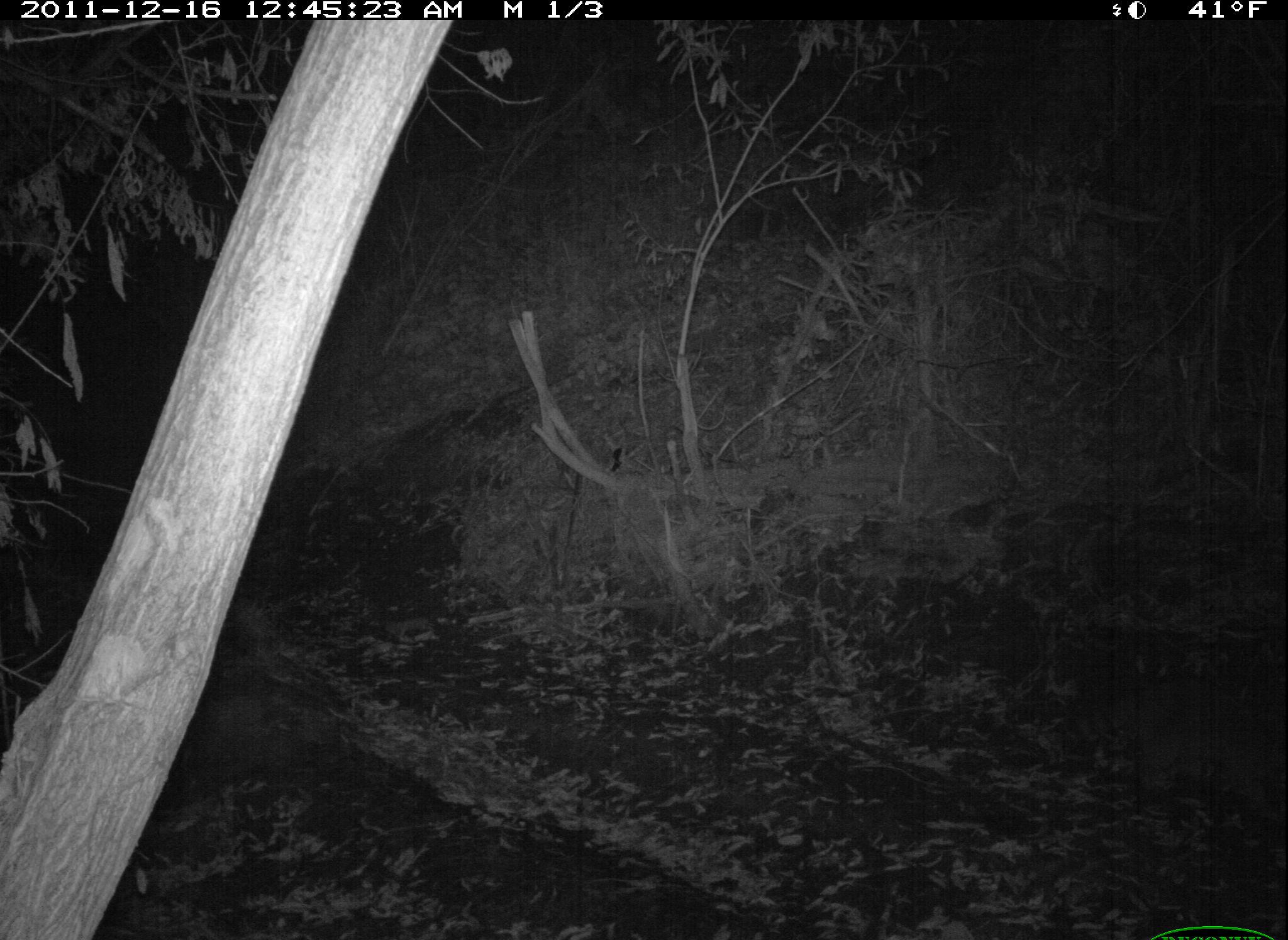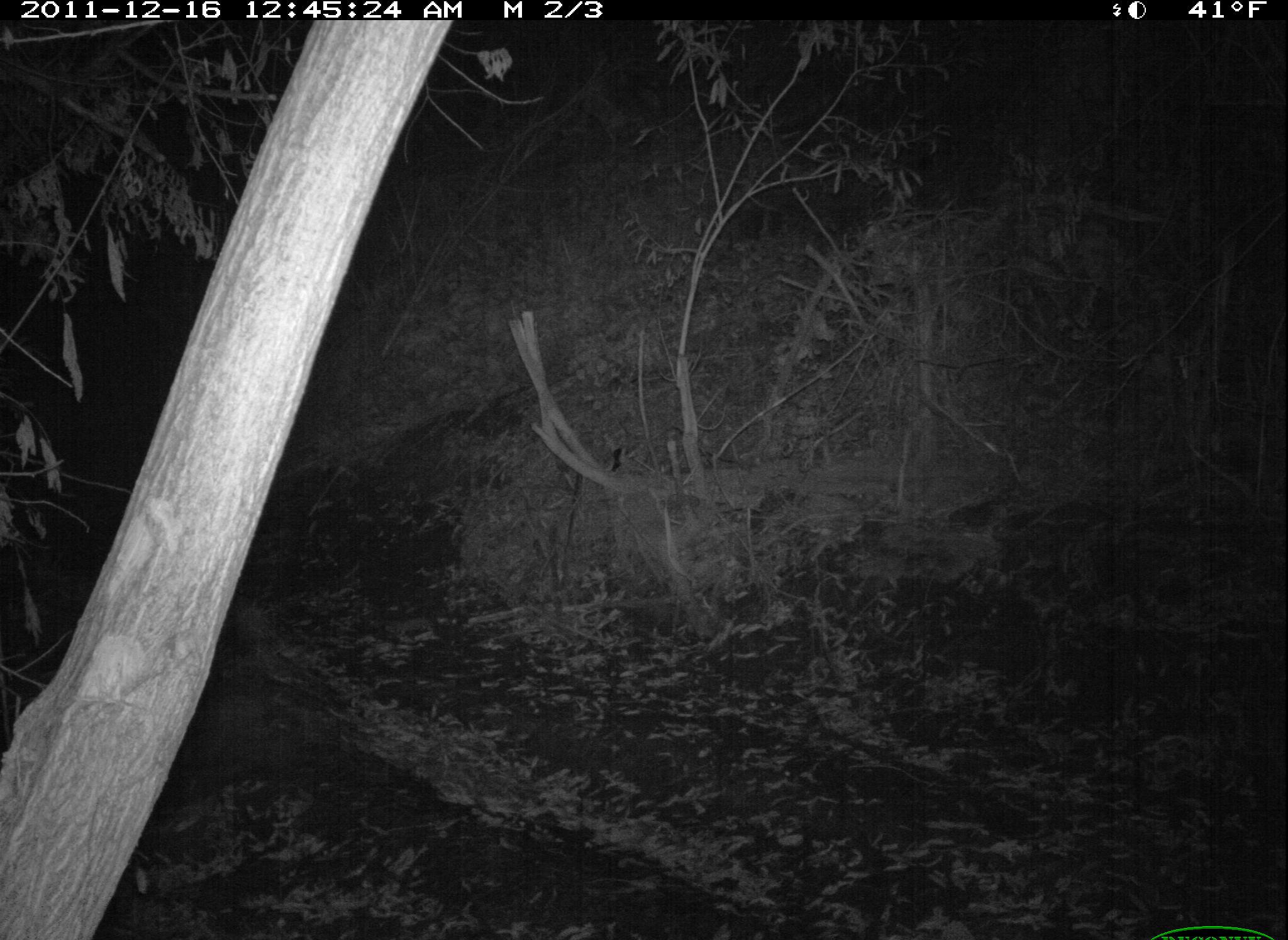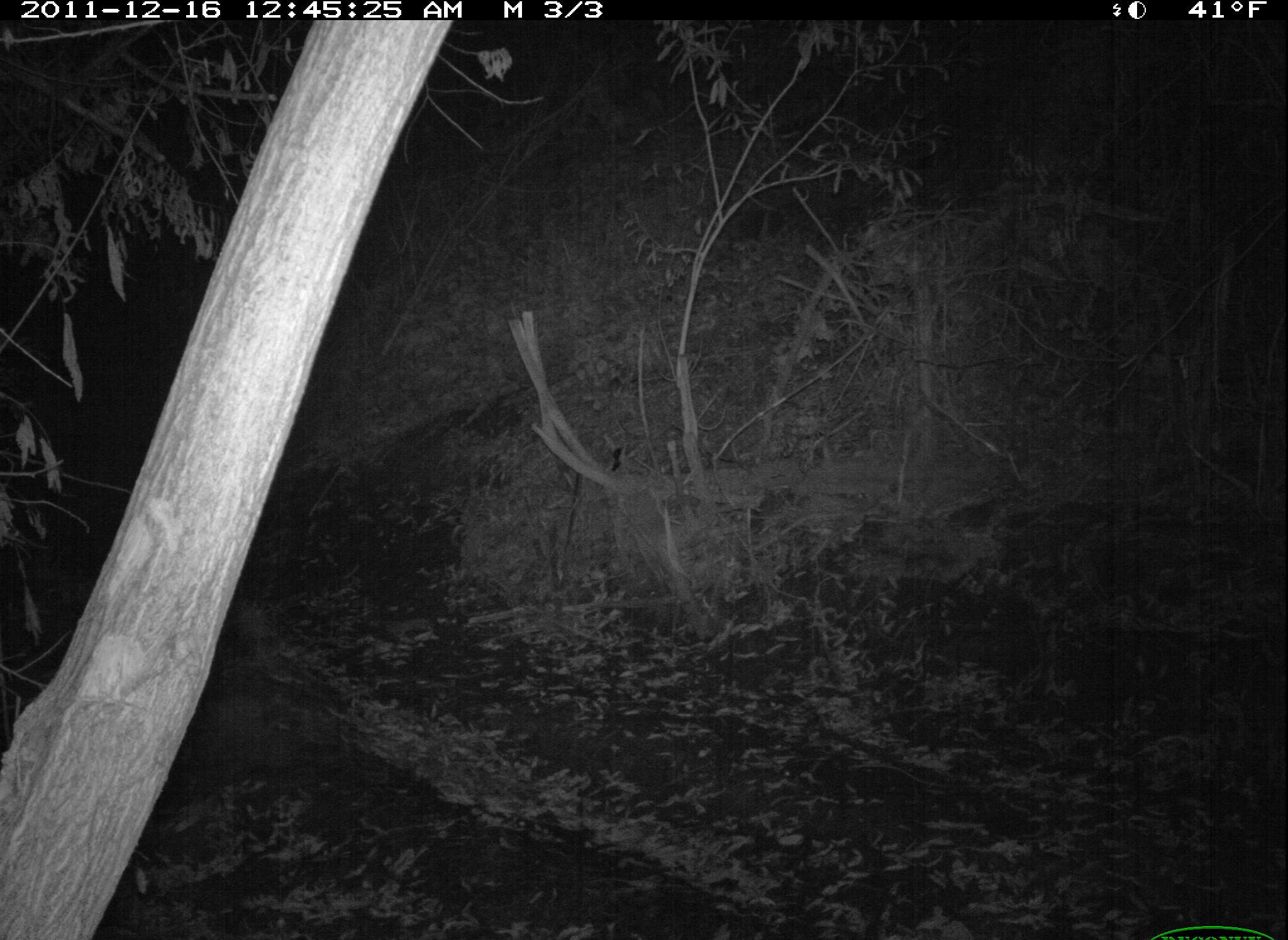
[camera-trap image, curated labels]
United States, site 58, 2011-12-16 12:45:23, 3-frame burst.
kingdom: Animalia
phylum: Chordata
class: Mammalia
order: Carnivora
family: Procyonidae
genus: Procyon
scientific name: Procyon lotor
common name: raccoon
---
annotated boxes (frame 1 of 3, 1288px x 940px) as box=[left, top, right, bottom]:
raccoon: box=[1076, 667, 1288, 798]